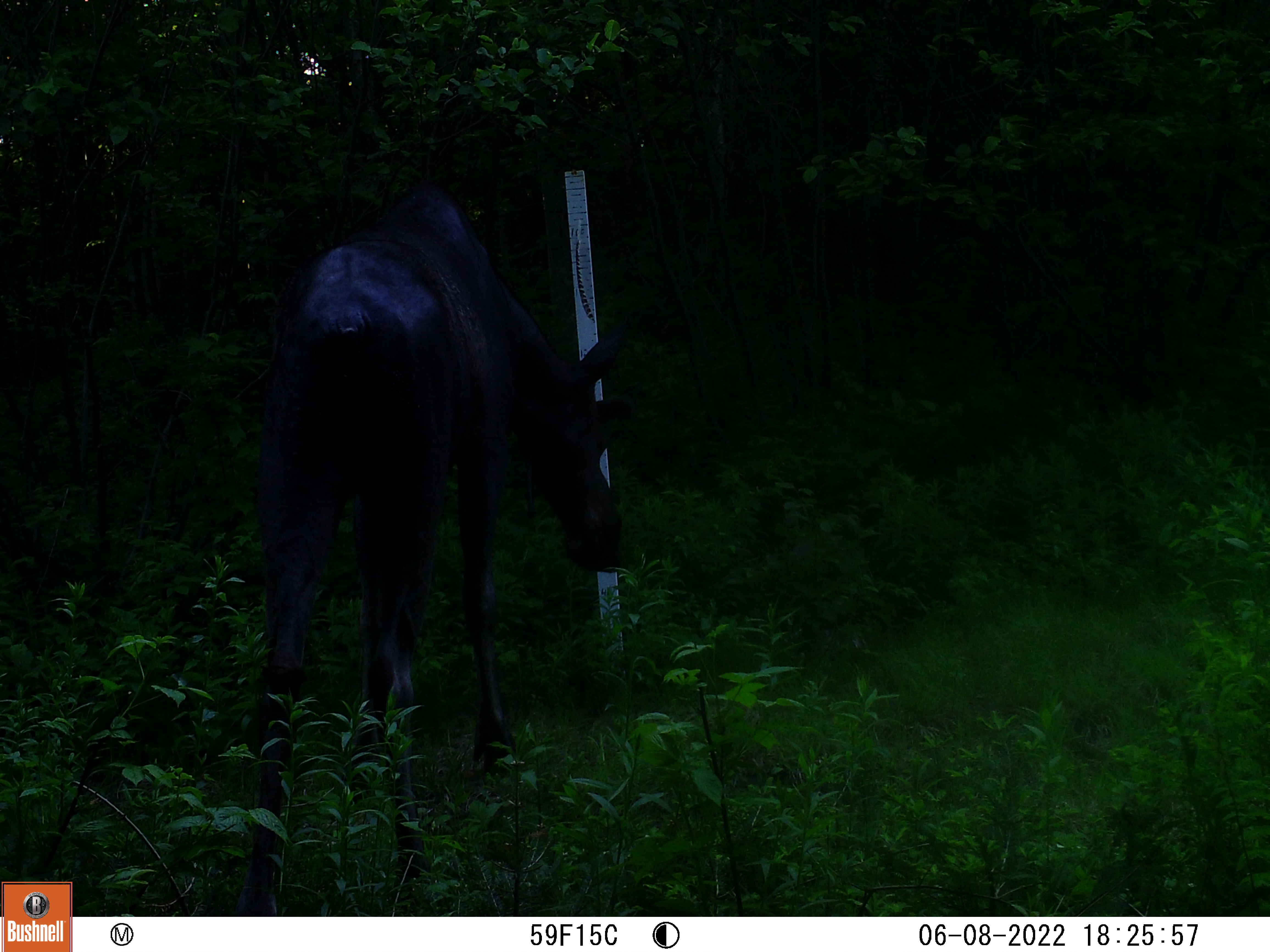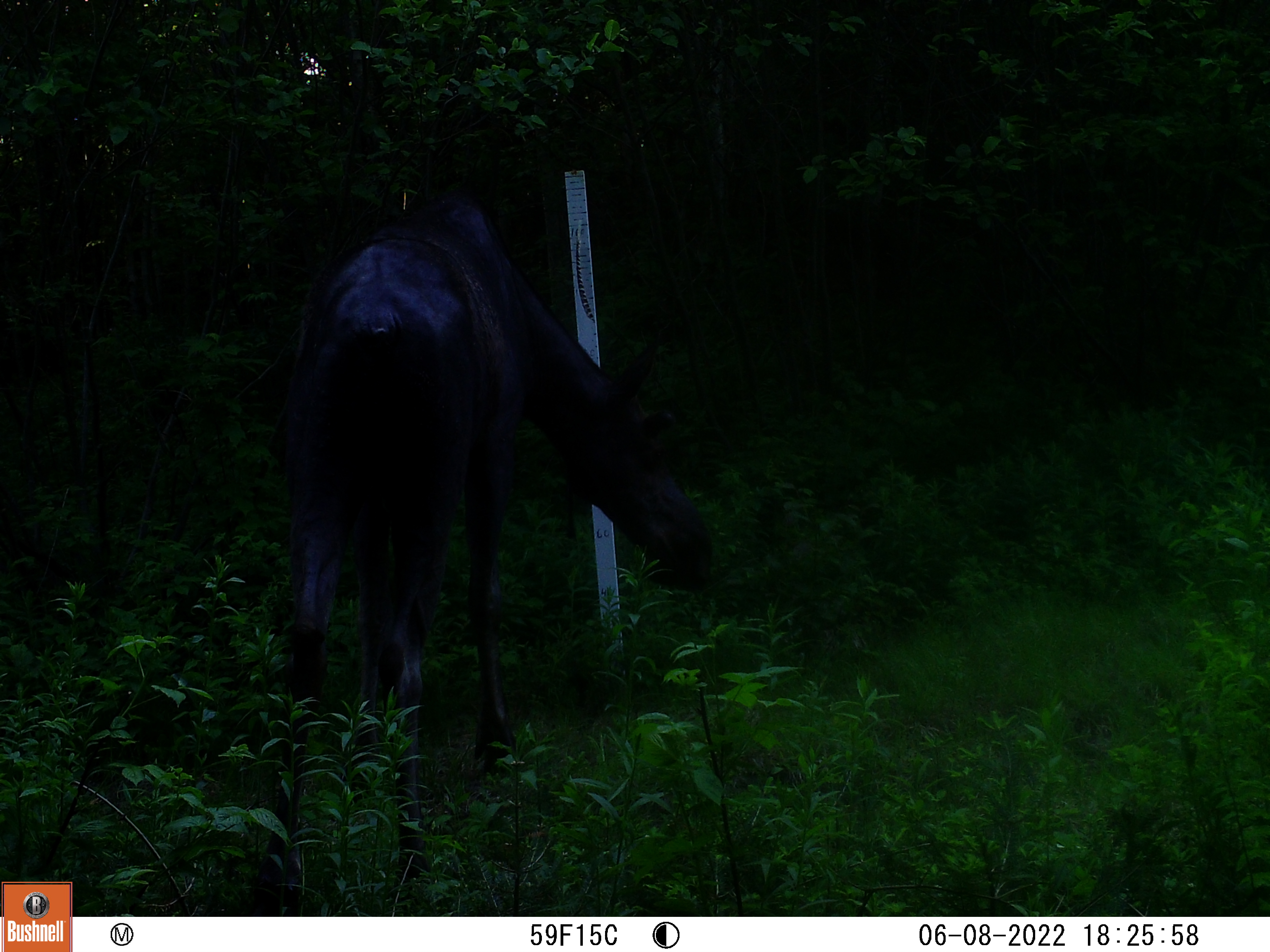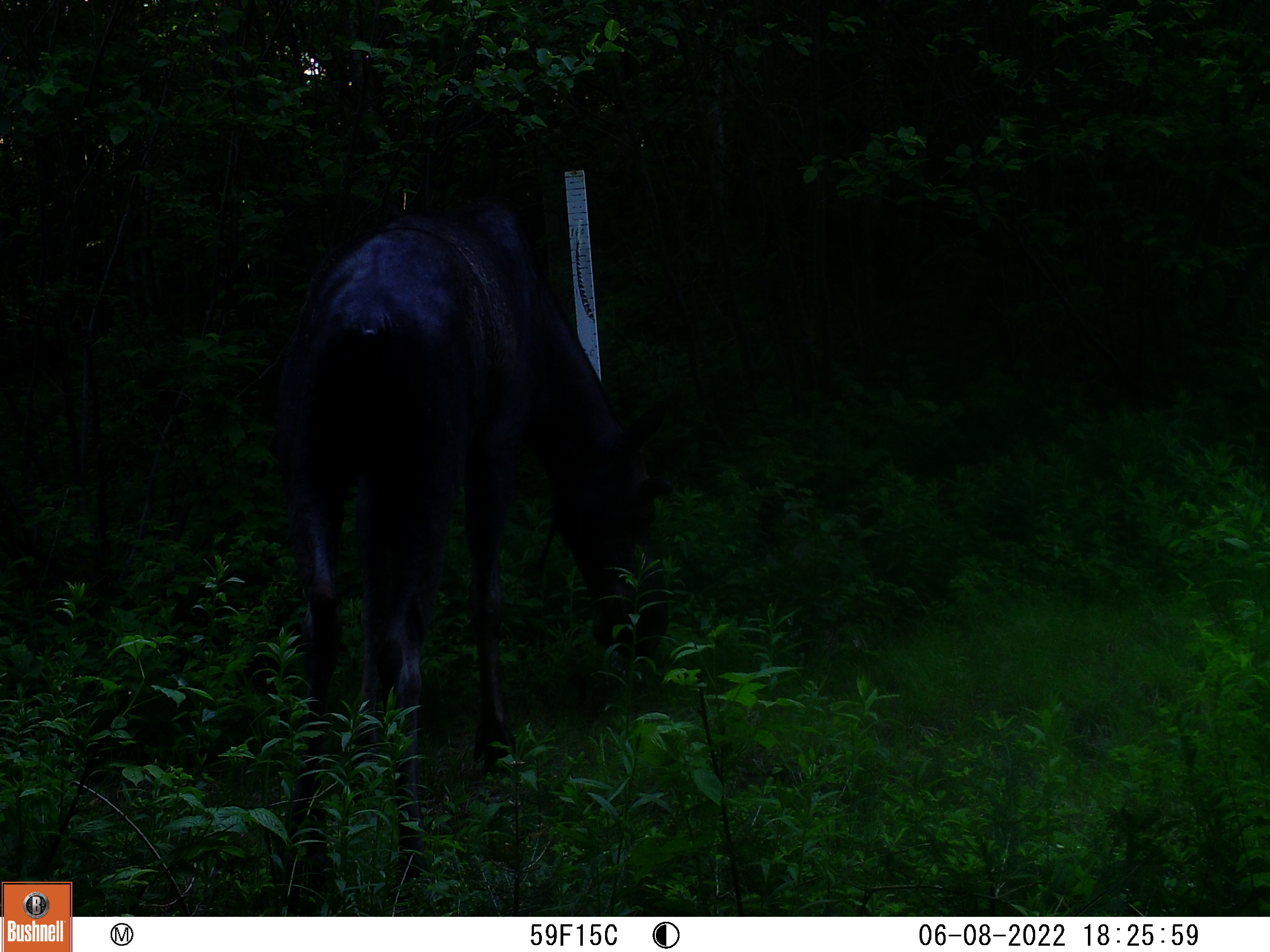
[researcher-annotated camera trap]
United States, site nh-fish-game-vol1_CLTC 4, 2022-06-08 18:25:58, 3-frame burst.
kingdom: Animalia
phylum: Chordata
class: Mammalia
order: Artiodactyla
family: Cervidae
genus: Alces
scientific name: Alces alces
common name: moose